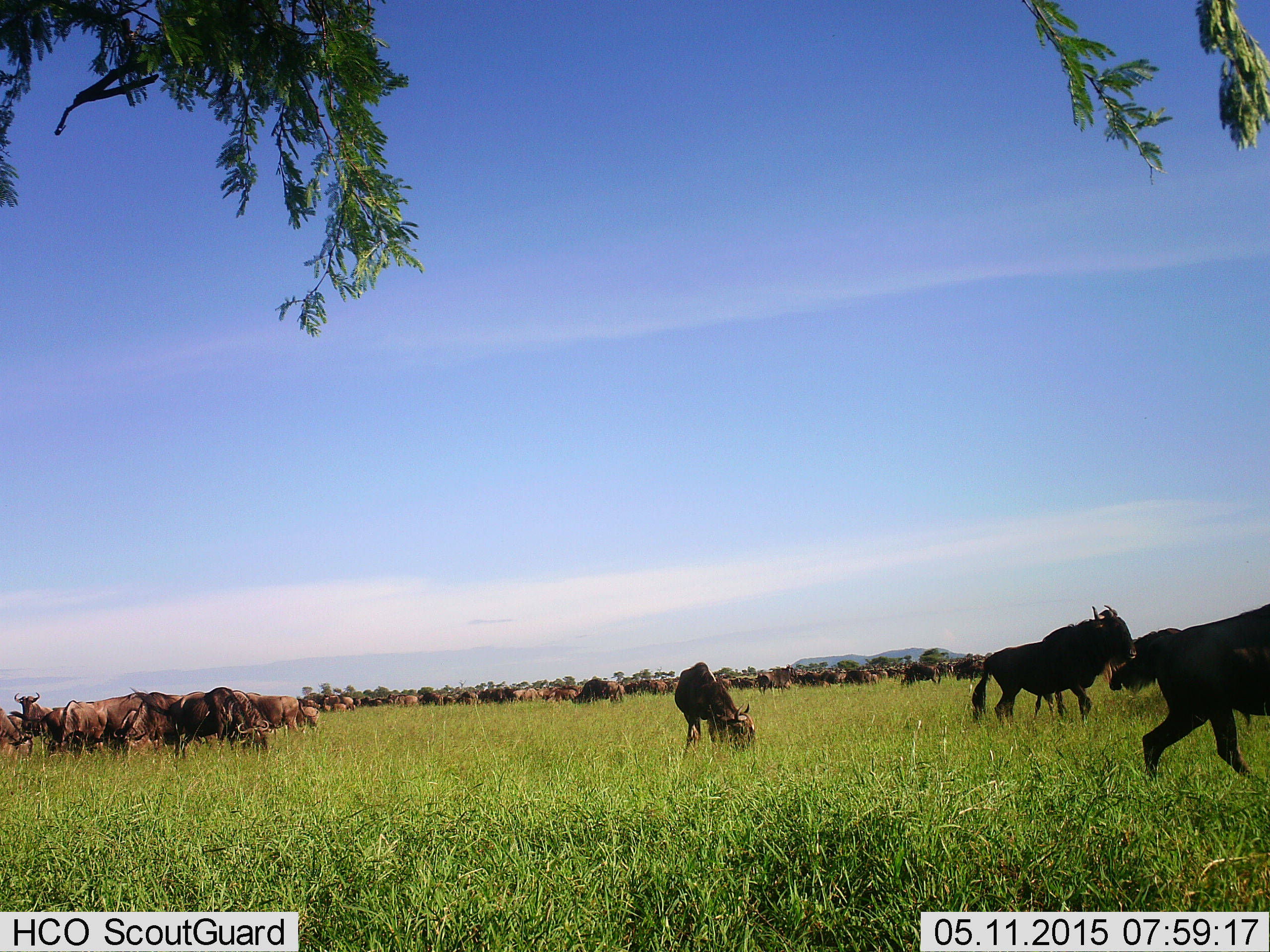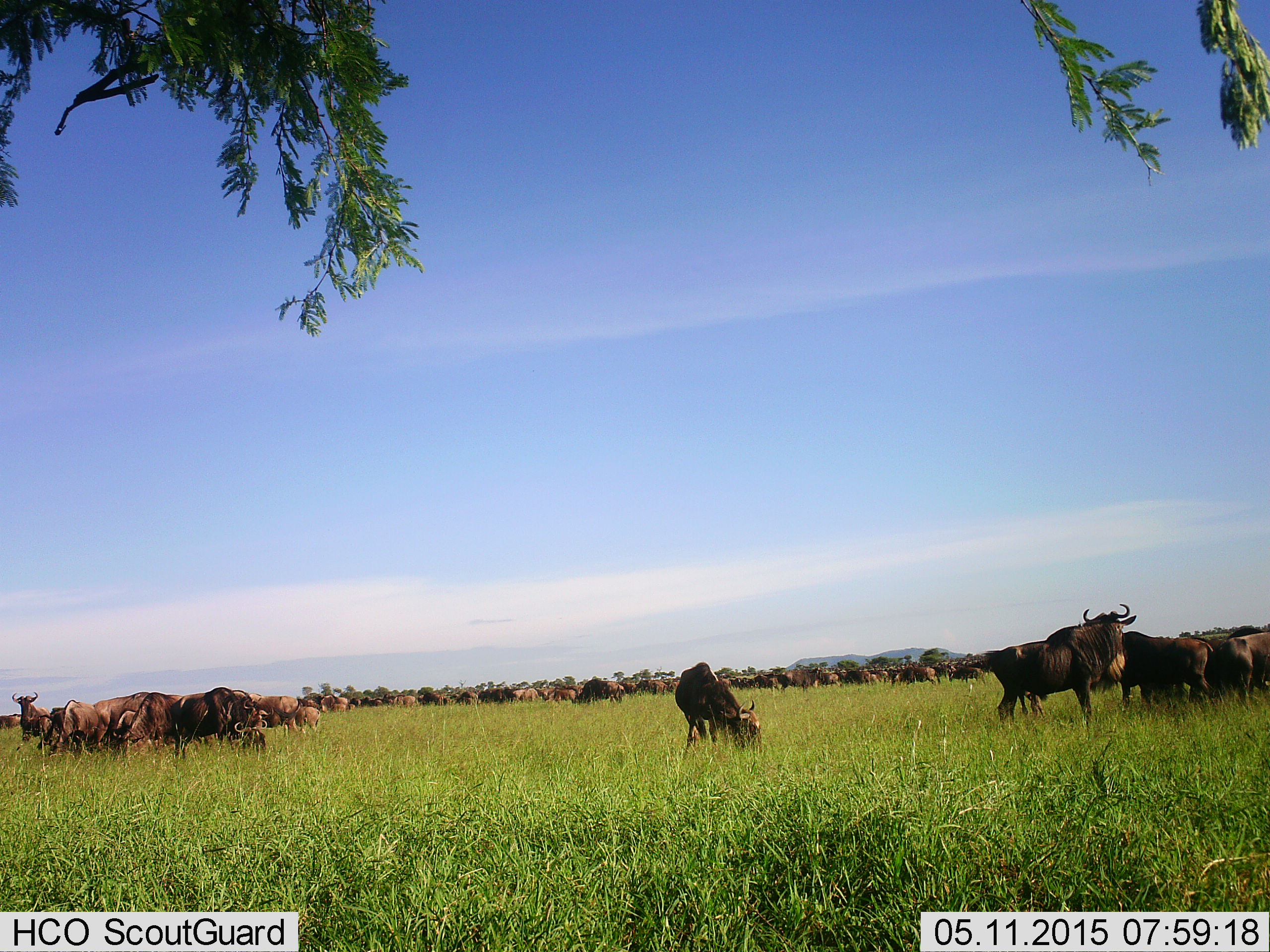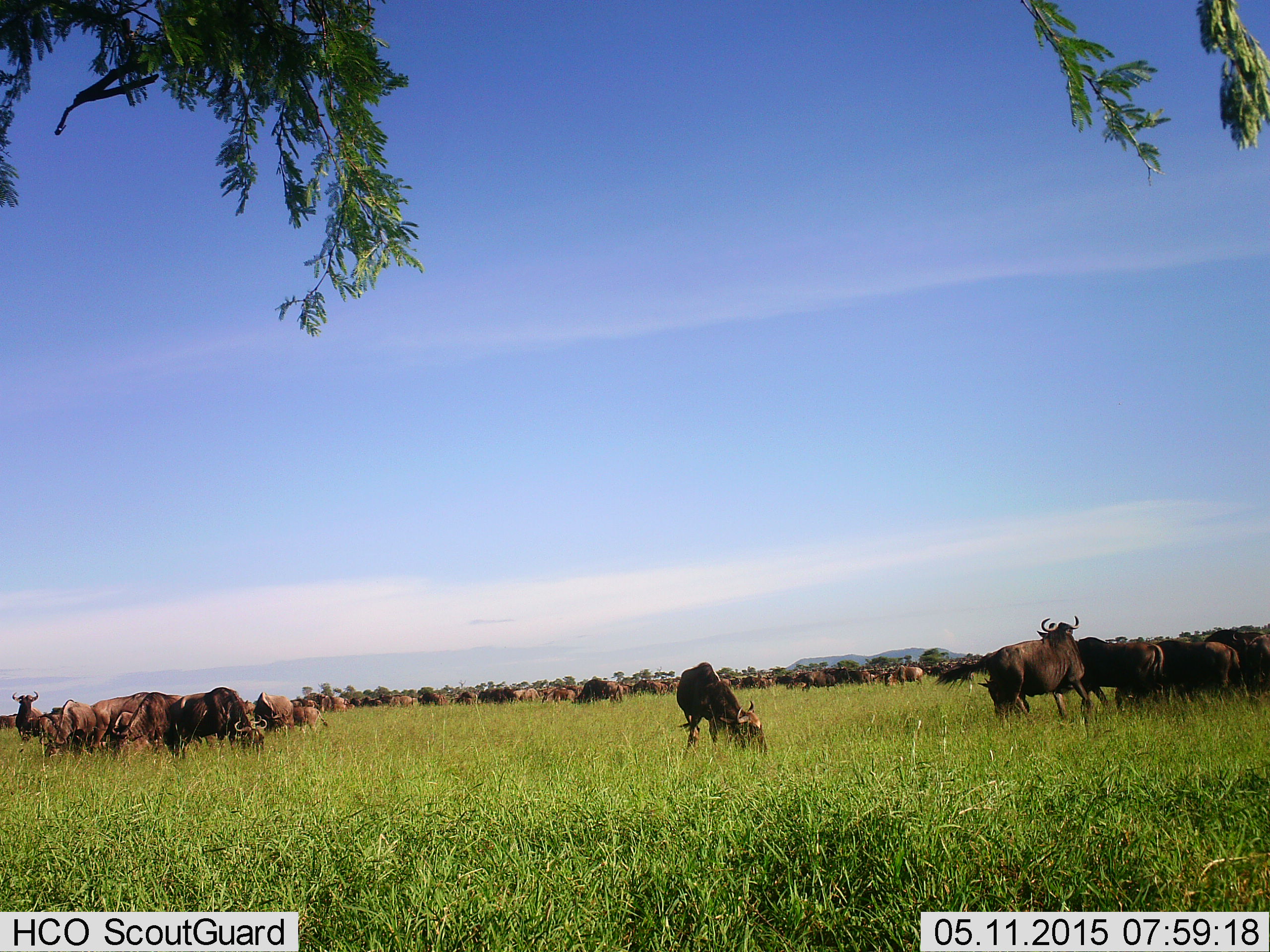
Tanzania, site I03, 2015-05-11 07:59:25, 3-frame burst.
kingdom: Animalia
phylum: Chordata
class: Mammalia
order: Artiodactyla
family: Bovidae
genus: Connochaetes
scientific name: Connochaetes taurinus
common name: blue wildebeest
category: wildebeest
Wildebeest (blue wildebeest) (Connochaetes taurinus), count 51+. Behavior (volunteer vote fractions): standing 80%, resting 0%, moving 50%, interacting 0%. Young present (vote fraction): 0%. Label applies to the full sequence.